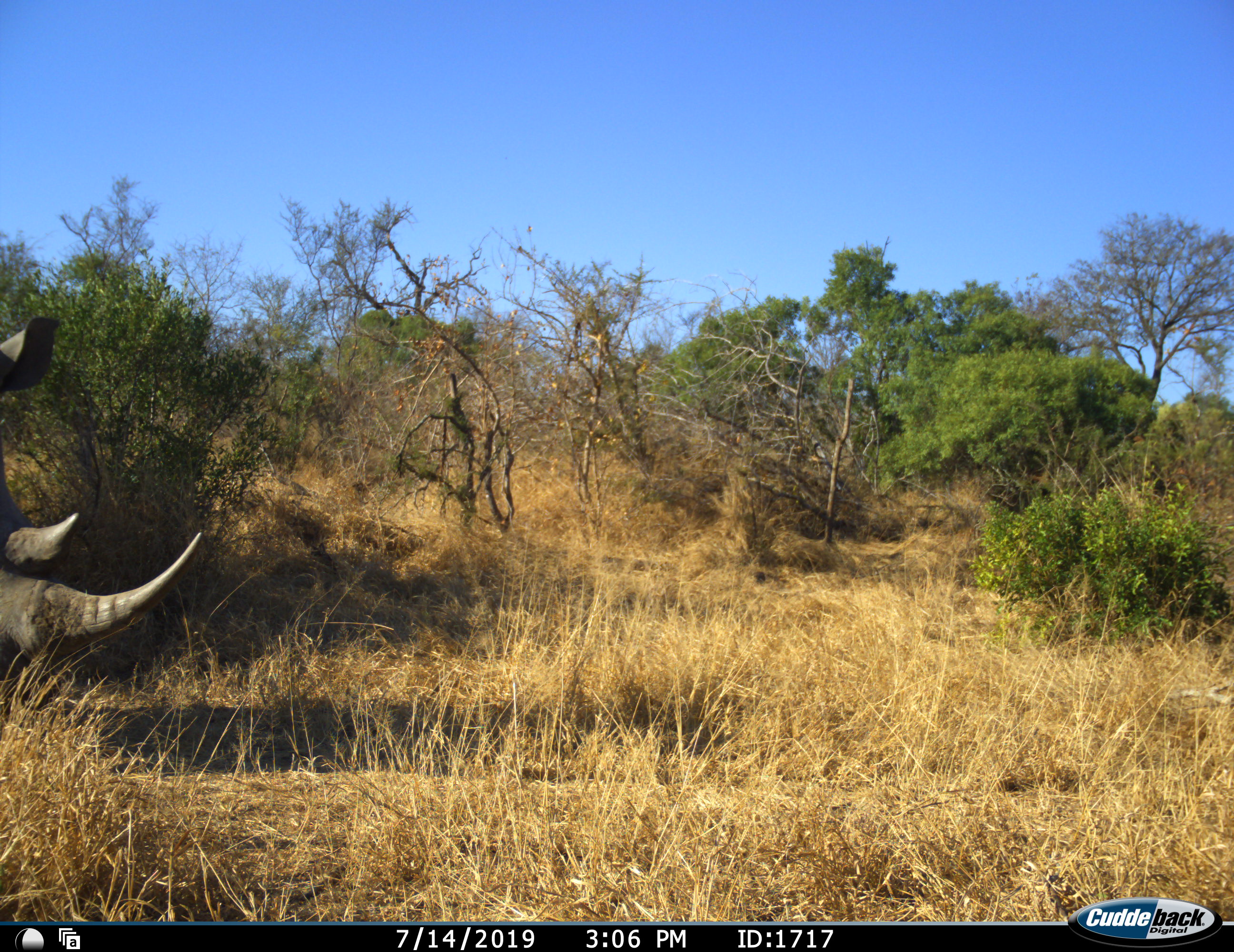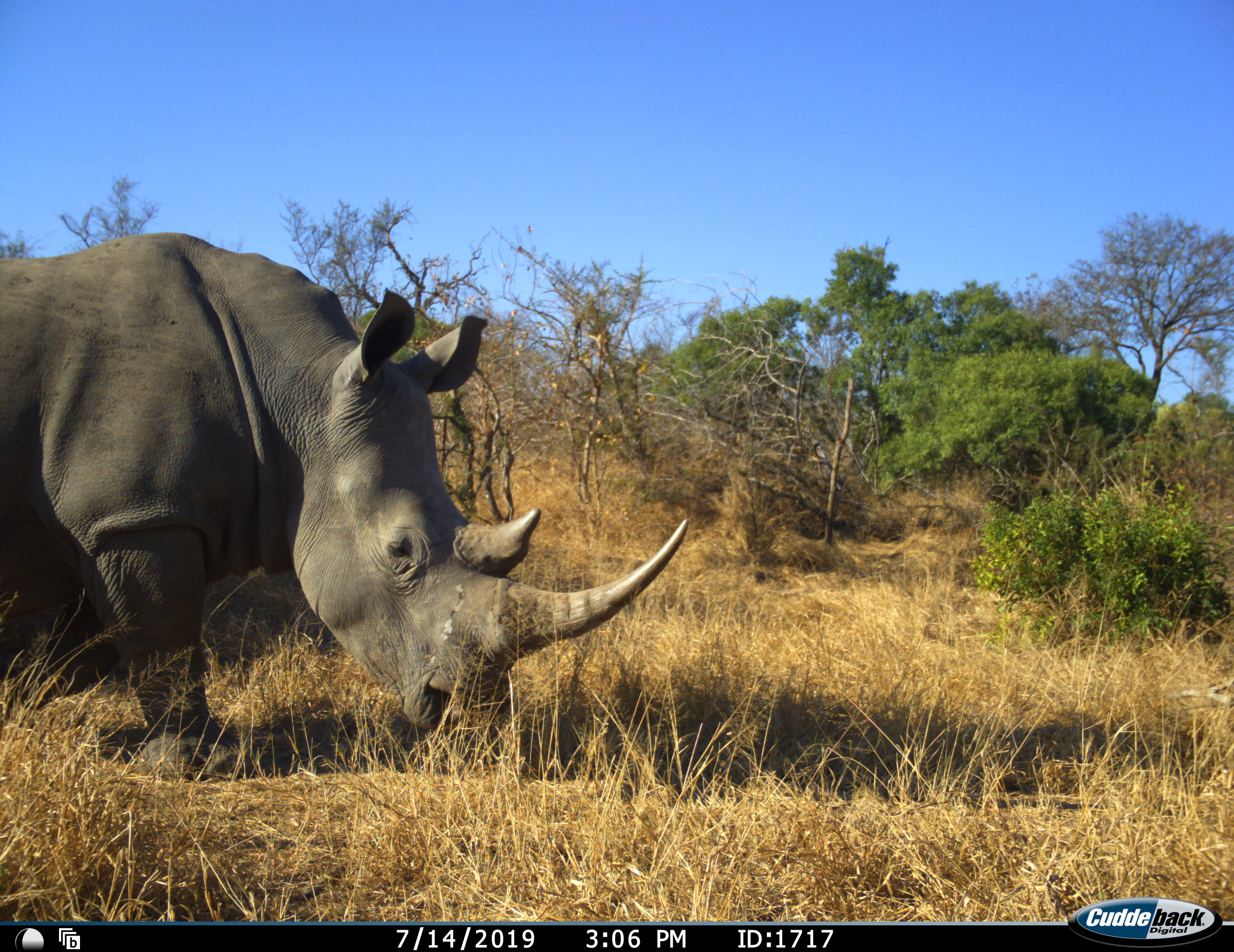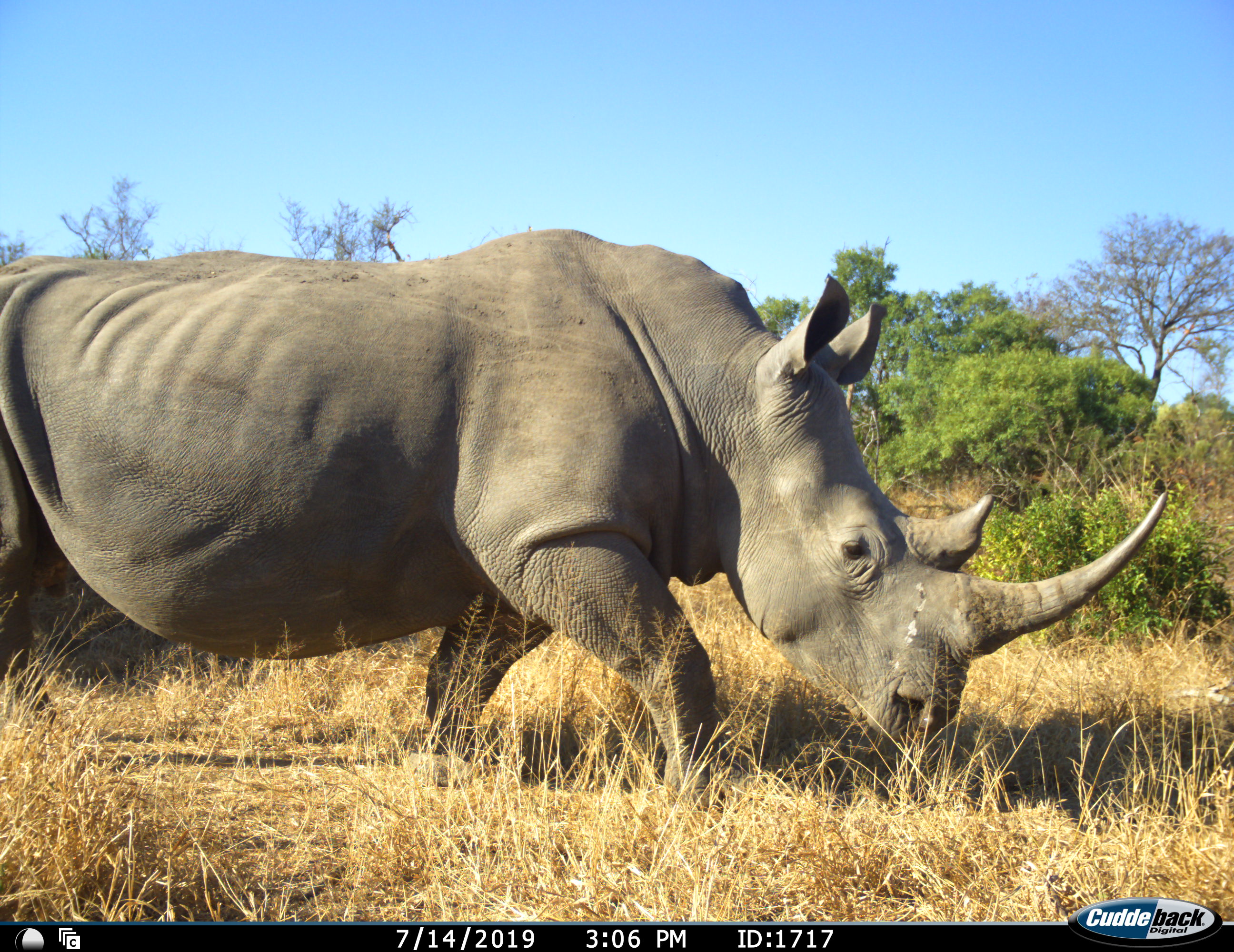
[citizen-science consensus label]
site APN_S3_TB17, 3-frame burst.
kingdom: Animalia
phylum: Chordata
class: Mammalia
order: Perissodactyla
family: Rhinocerotidae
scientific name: Rhinocerotidae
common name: unknown rhinoceros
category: rhinocerosunknown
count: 1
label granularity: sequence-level